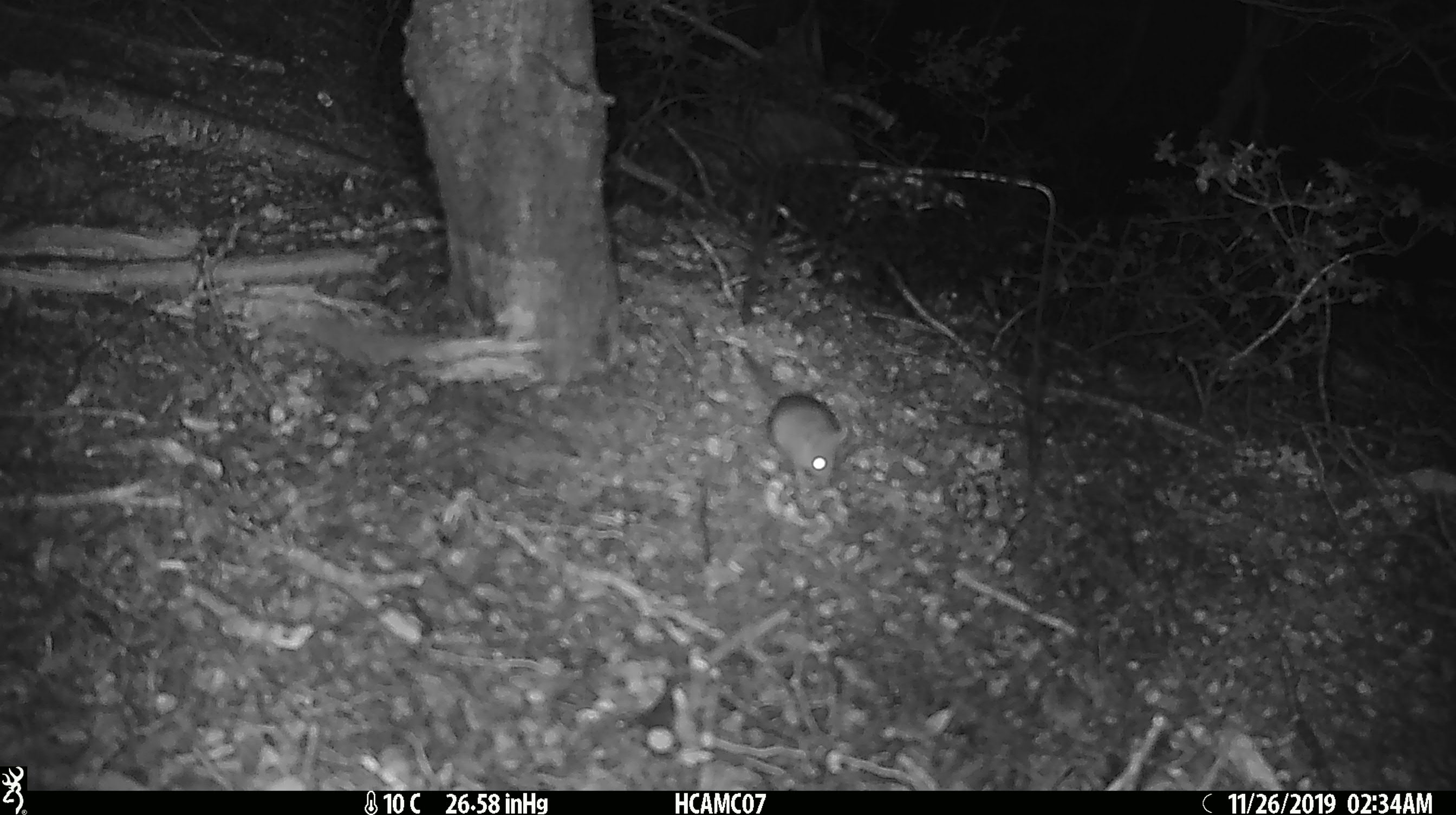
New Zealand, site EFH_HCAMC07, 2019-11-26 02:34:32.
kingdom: Animalia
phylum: Chordata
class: Mammalia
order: Rodentia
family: Muridae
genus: Mus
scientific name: Mus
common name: mouse